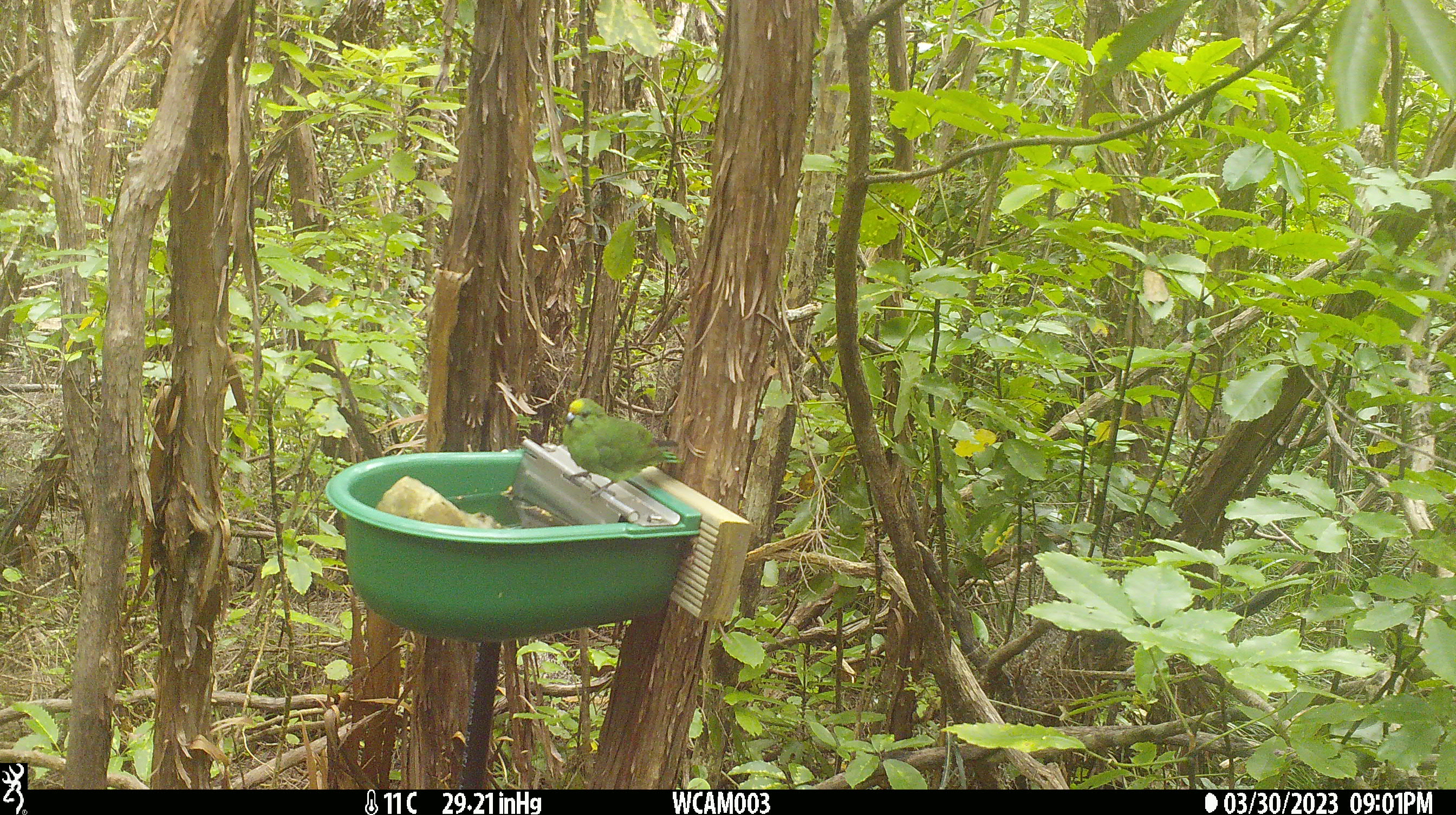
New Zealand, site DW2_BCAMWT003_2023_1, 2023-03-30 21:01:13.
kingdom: Animalia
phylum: Chordata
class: Aves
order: Psittaciformes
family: Psittaculidae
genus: Cyanoramphus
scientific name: Cyanoramphus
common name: parakeet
Parakeet (Cyanoramphus).